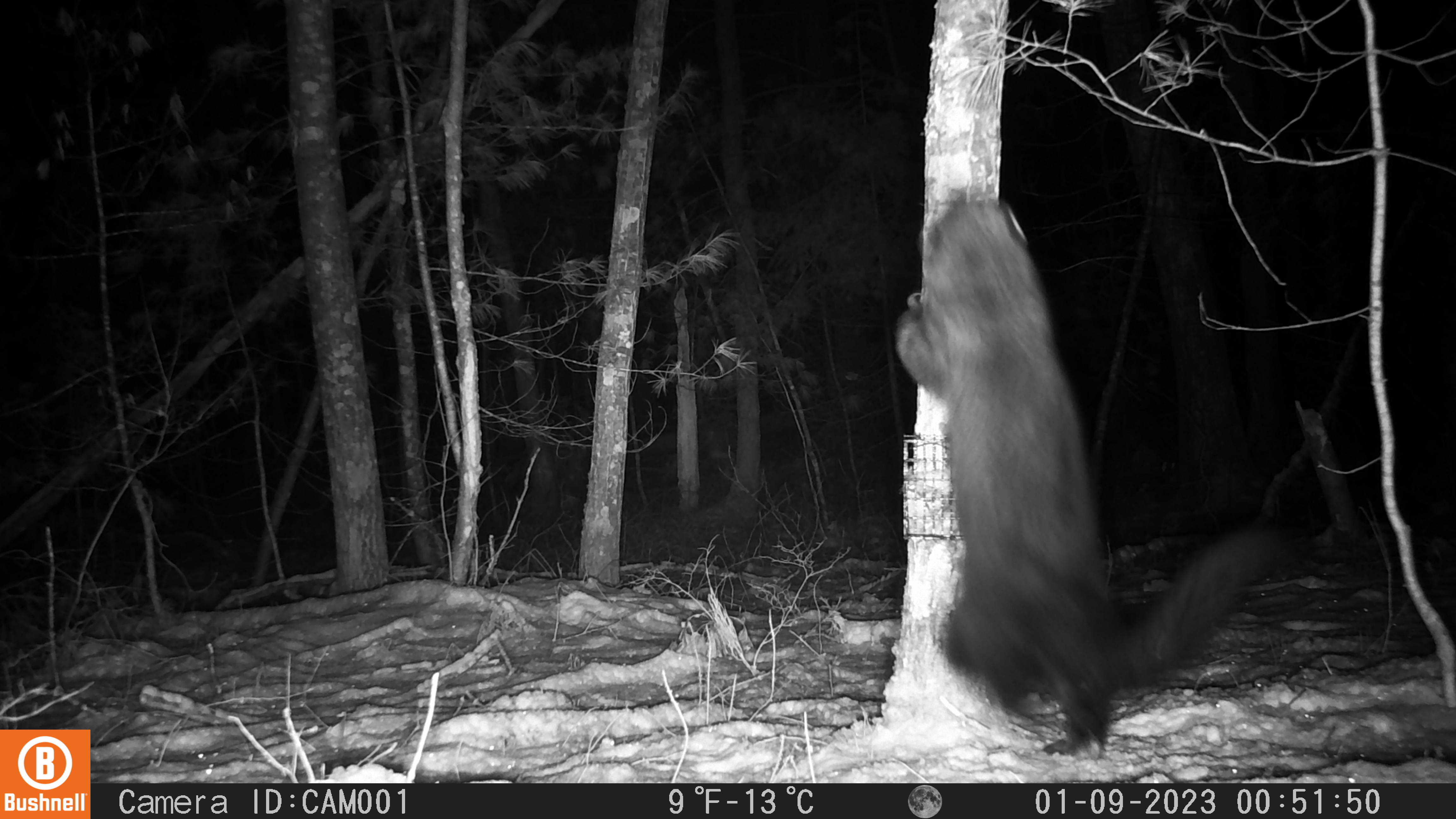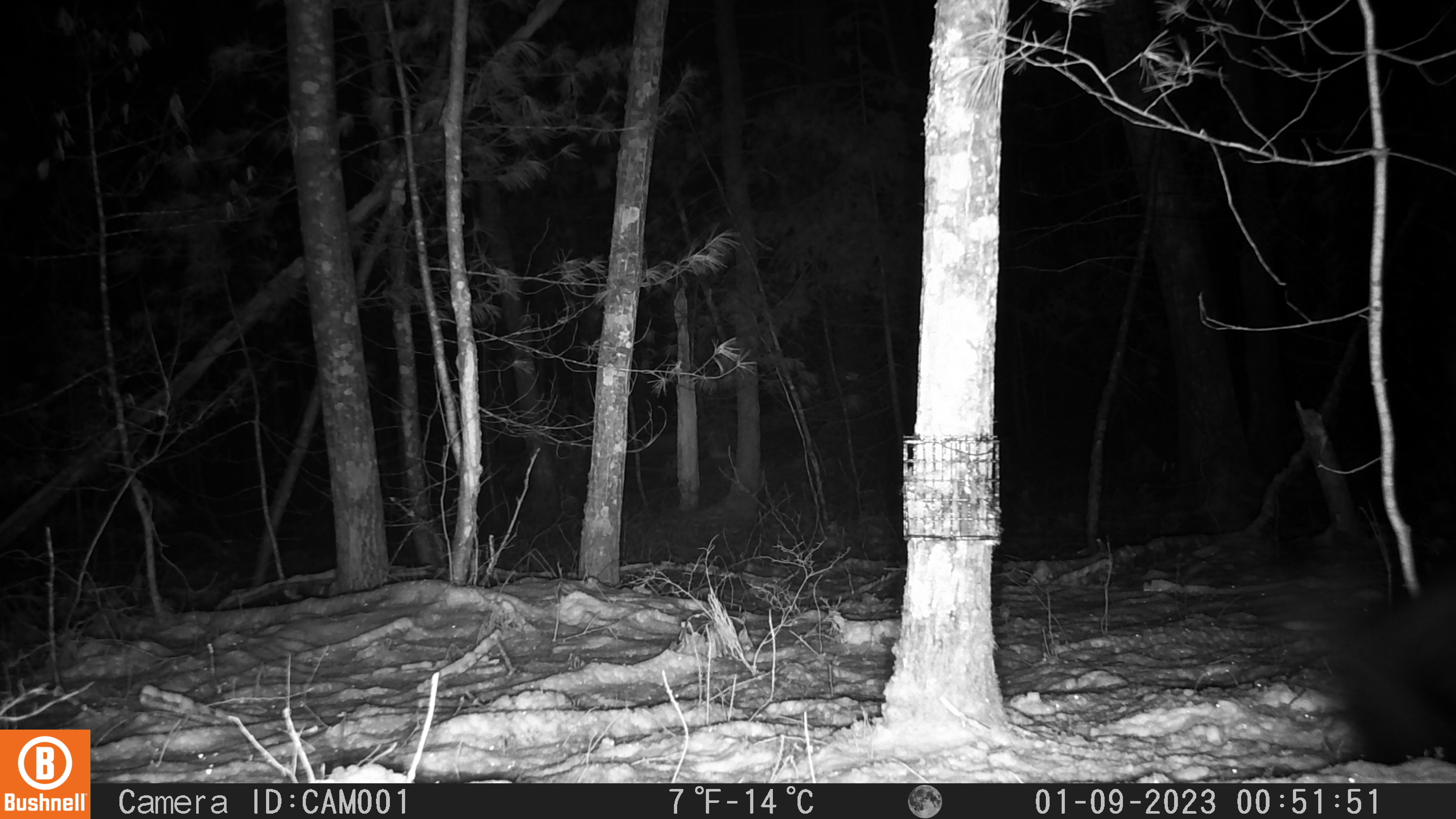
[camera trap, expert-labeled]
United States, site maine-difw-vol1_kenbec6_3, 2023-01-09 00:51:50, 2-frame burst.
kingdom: Animalia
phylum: Chordata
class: Mammalia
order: Carnivora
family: Mustelidae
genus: Pekania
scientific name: Pekania pennanti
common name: fisher